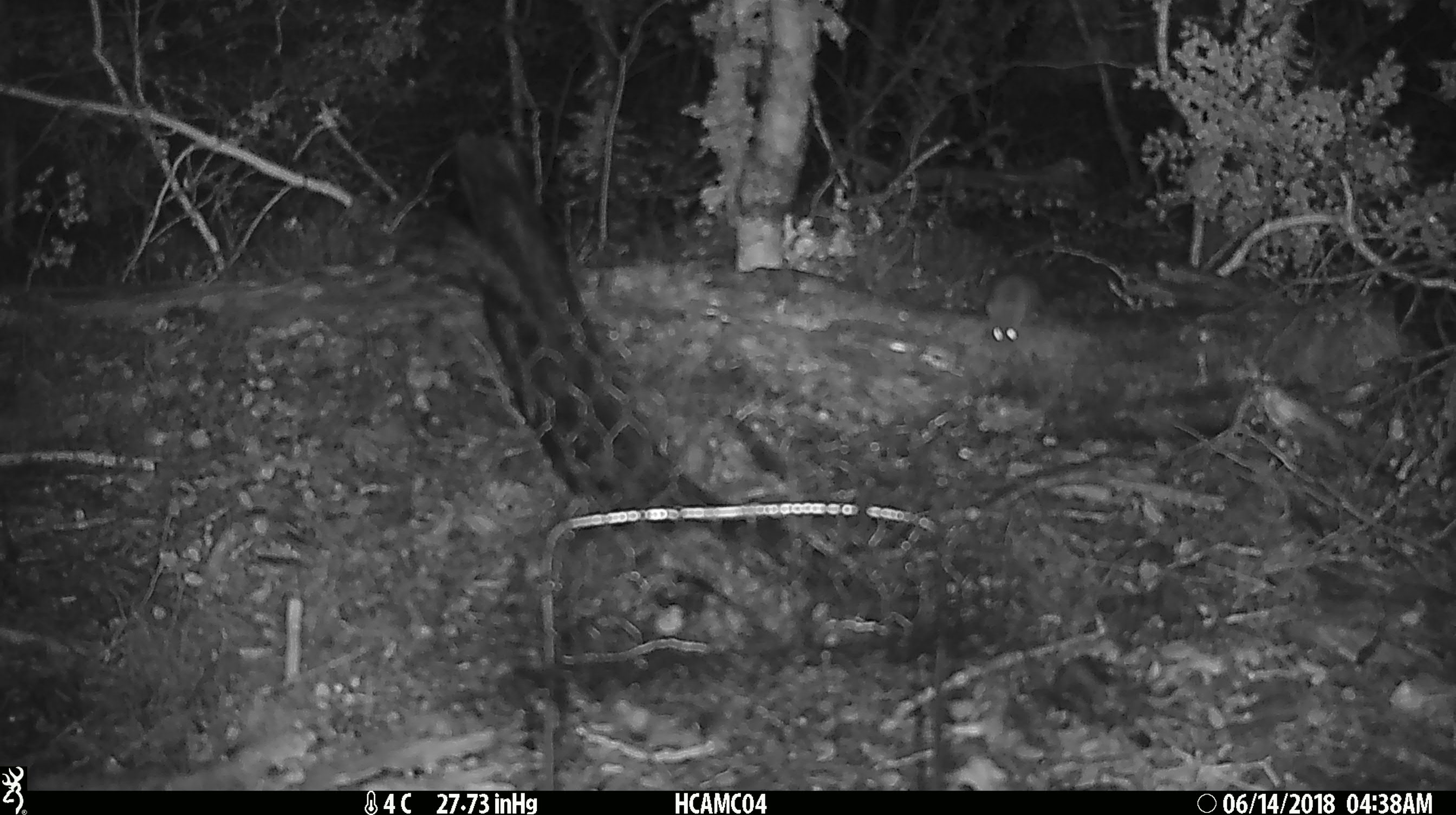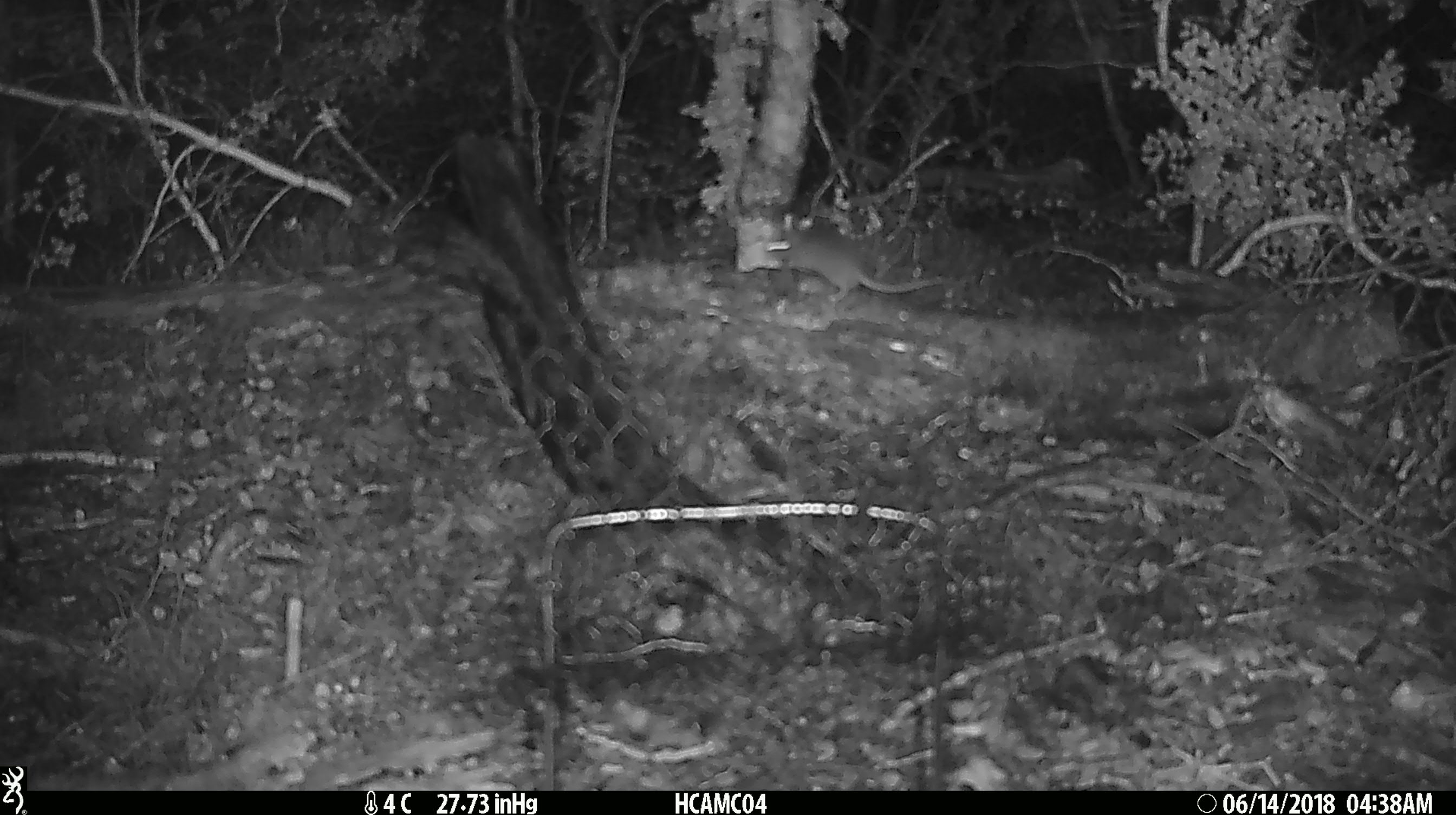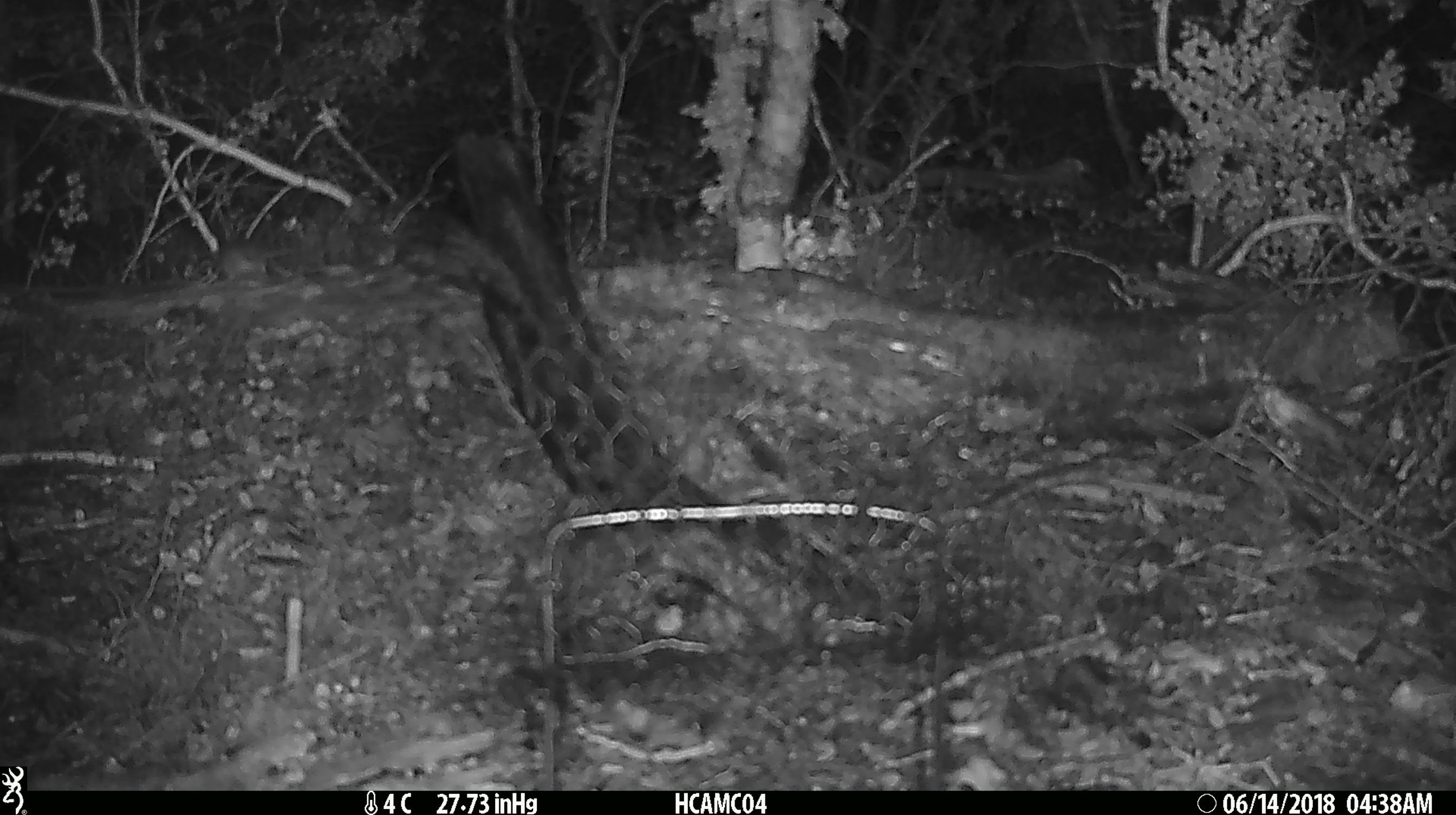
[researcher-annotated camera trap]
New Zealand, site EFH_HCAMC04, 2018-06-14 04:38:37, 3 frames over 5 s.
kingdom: Animalia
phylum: Chordata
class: Mammalia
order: Rodentia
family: Muridae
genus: Mus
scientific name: Mus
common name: mouse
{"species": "mouse (Mus)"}